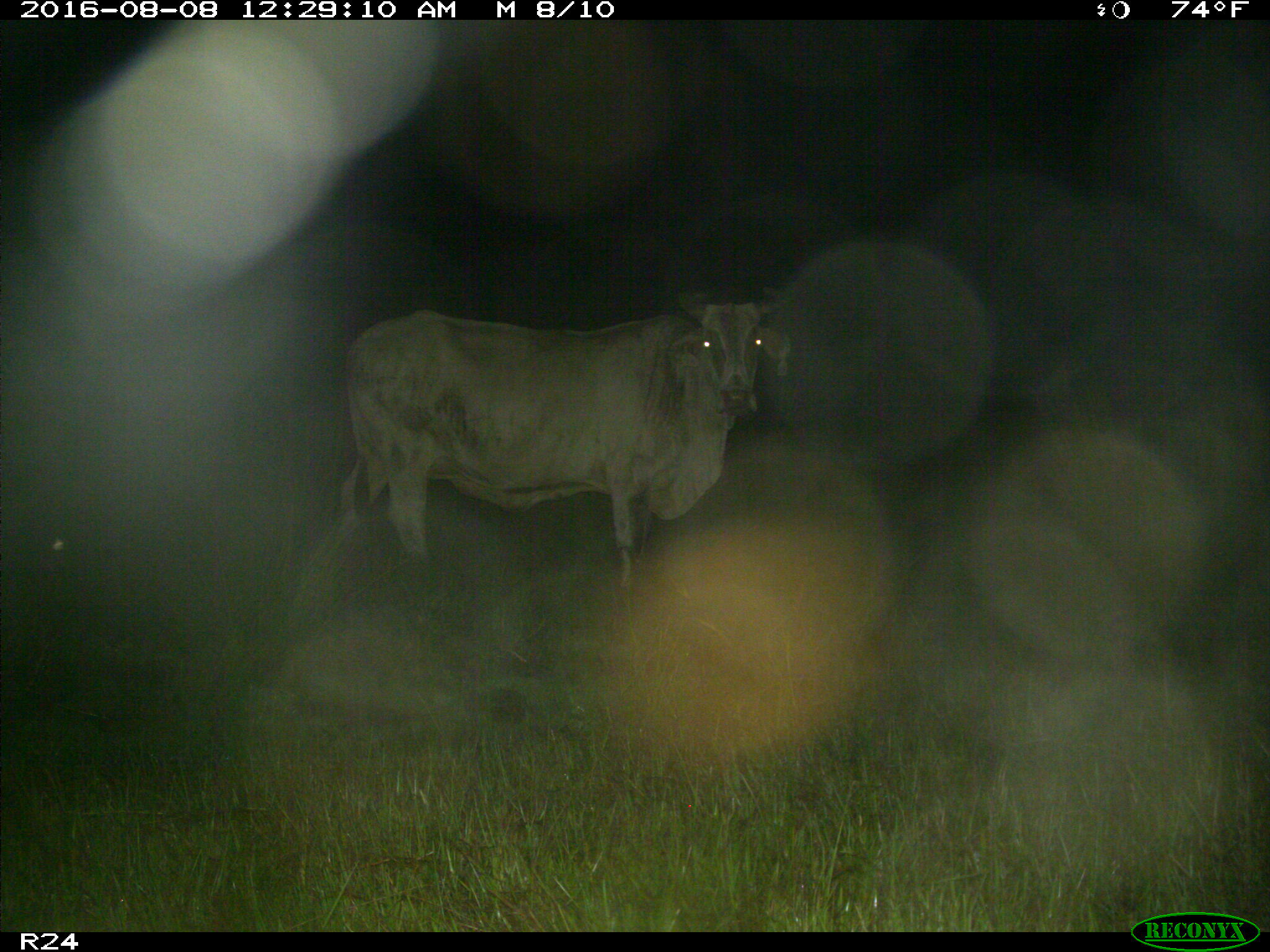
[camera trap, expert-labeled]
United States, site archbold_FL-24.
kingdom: Animalia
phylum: Chordata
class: Mammalia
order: Artiodactyla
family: Bovidae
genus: Bos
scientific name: Bos taurus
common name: domestic cow